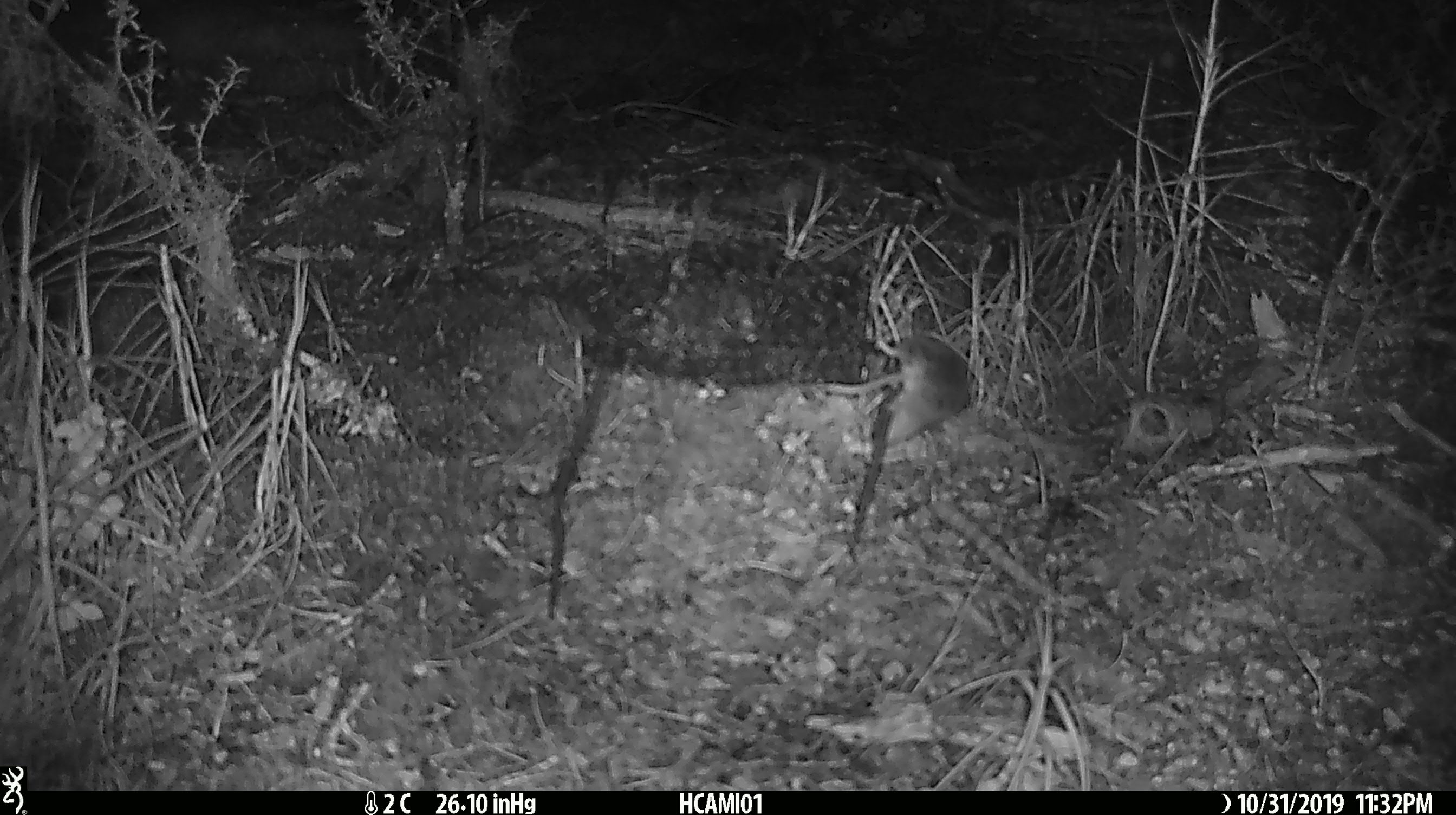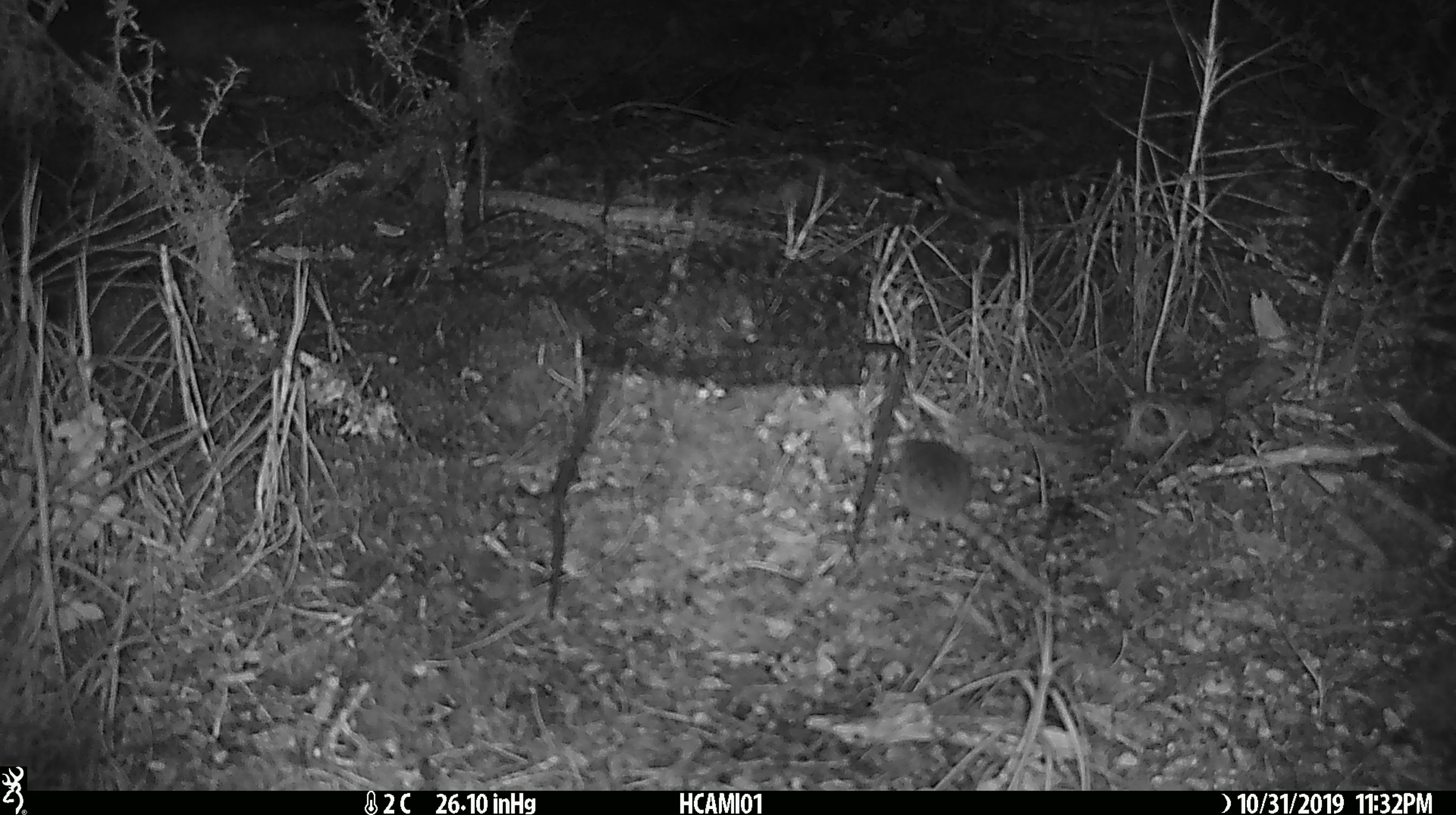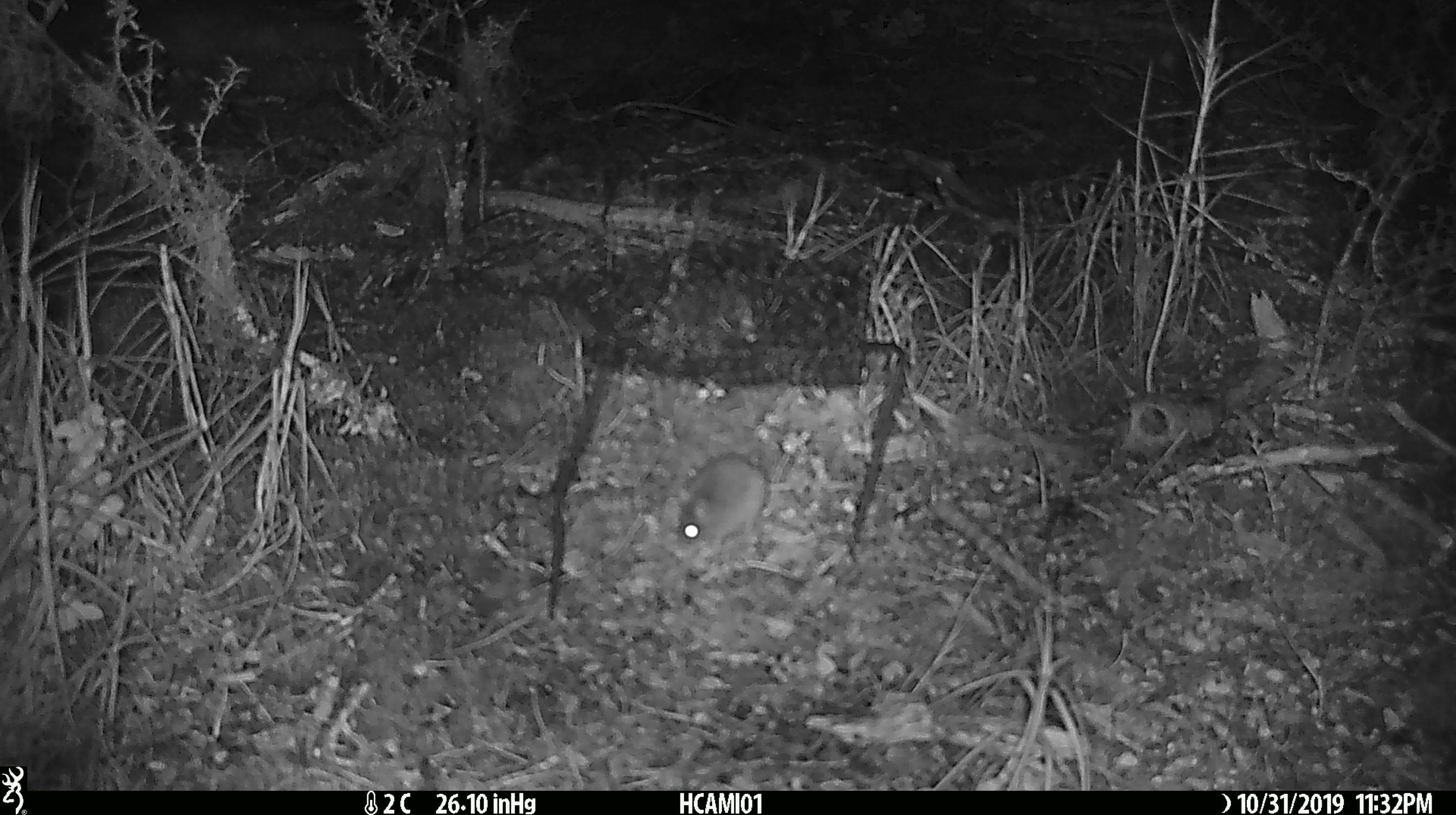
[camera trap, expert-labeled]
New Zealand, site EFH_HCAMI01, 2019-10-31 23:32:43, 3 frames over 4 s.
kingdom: Animalia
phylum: Chordata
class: Mammalia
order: Rodentia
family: Muridae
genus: Mus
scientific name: Mus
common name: mouse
Mouse (Mus).